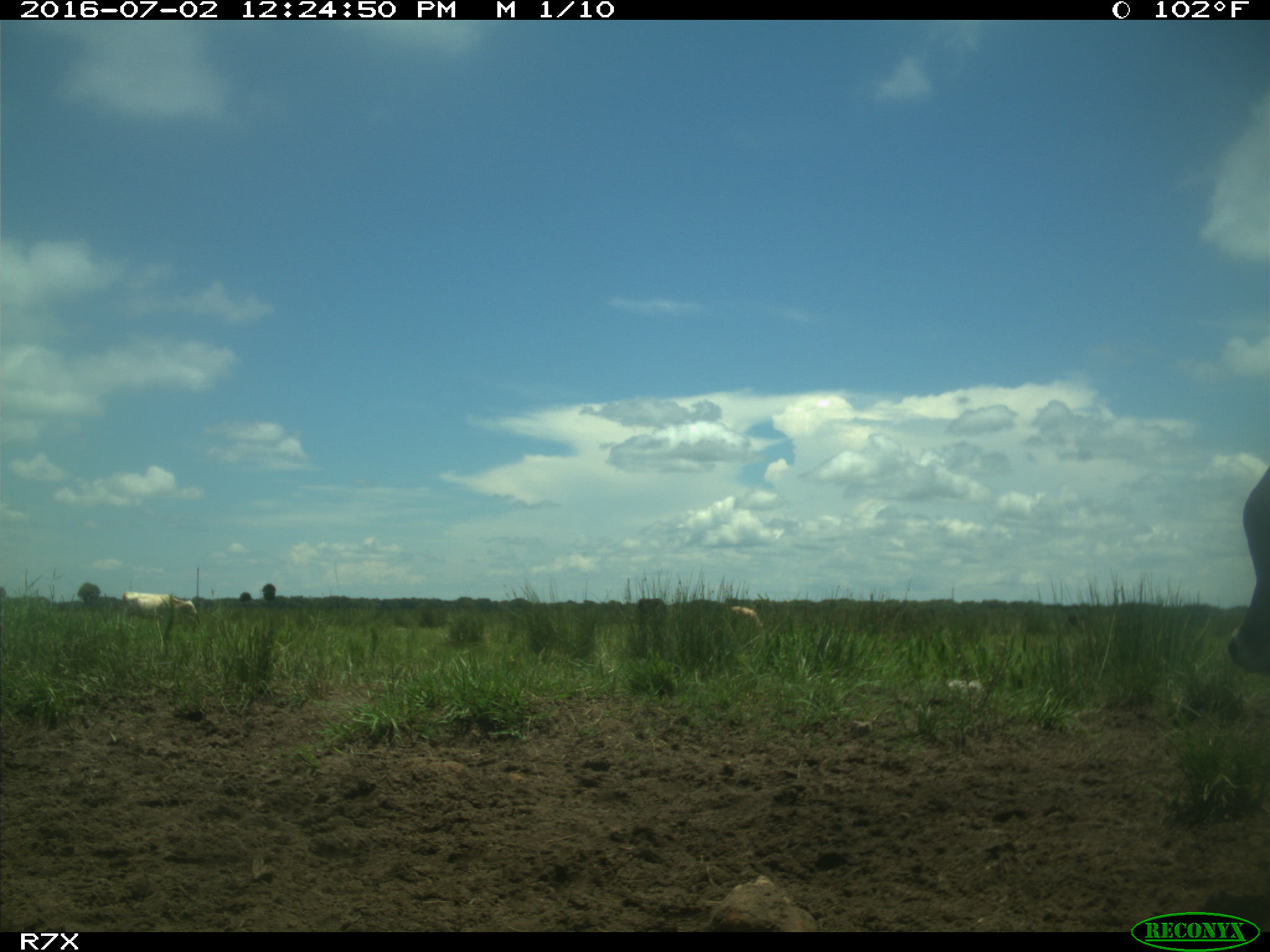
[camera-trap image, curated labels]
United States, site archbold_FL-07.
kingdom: Animalia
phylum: Chordata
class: Mammalia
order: Artiodactyla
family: Bovidae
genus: Bos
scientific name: Bos taurus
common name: domestic cow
Bos taurus (domestic cow).